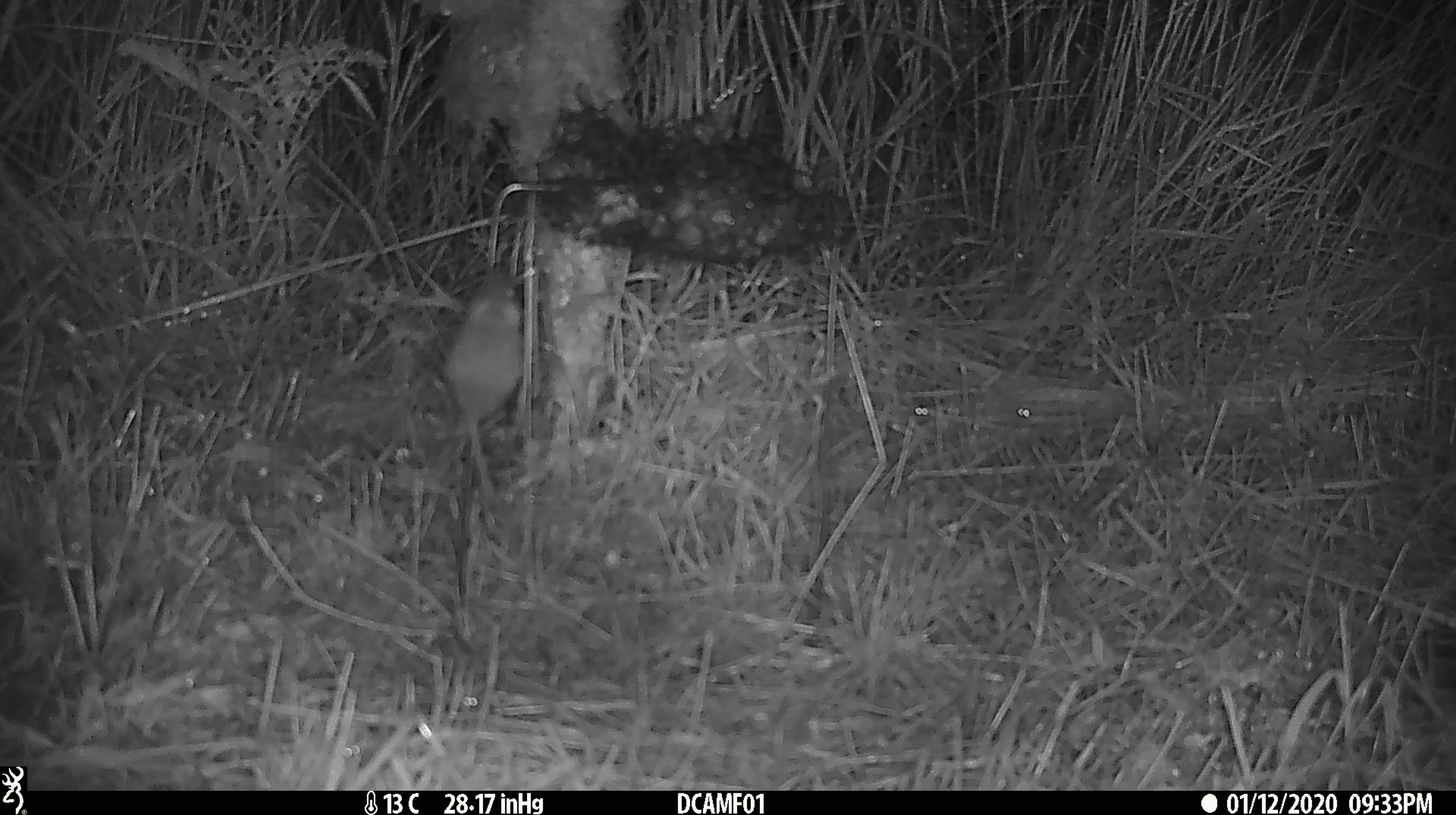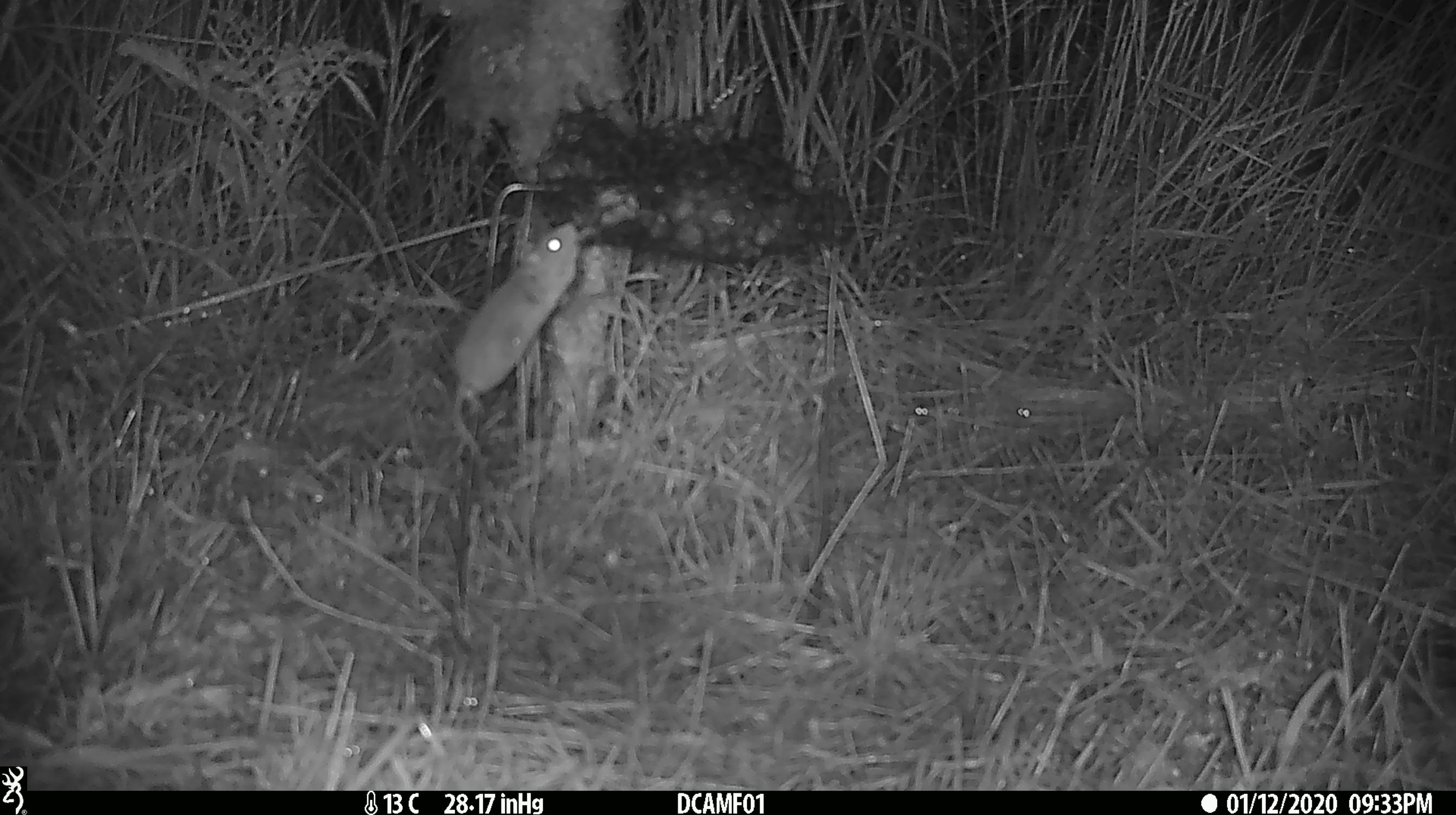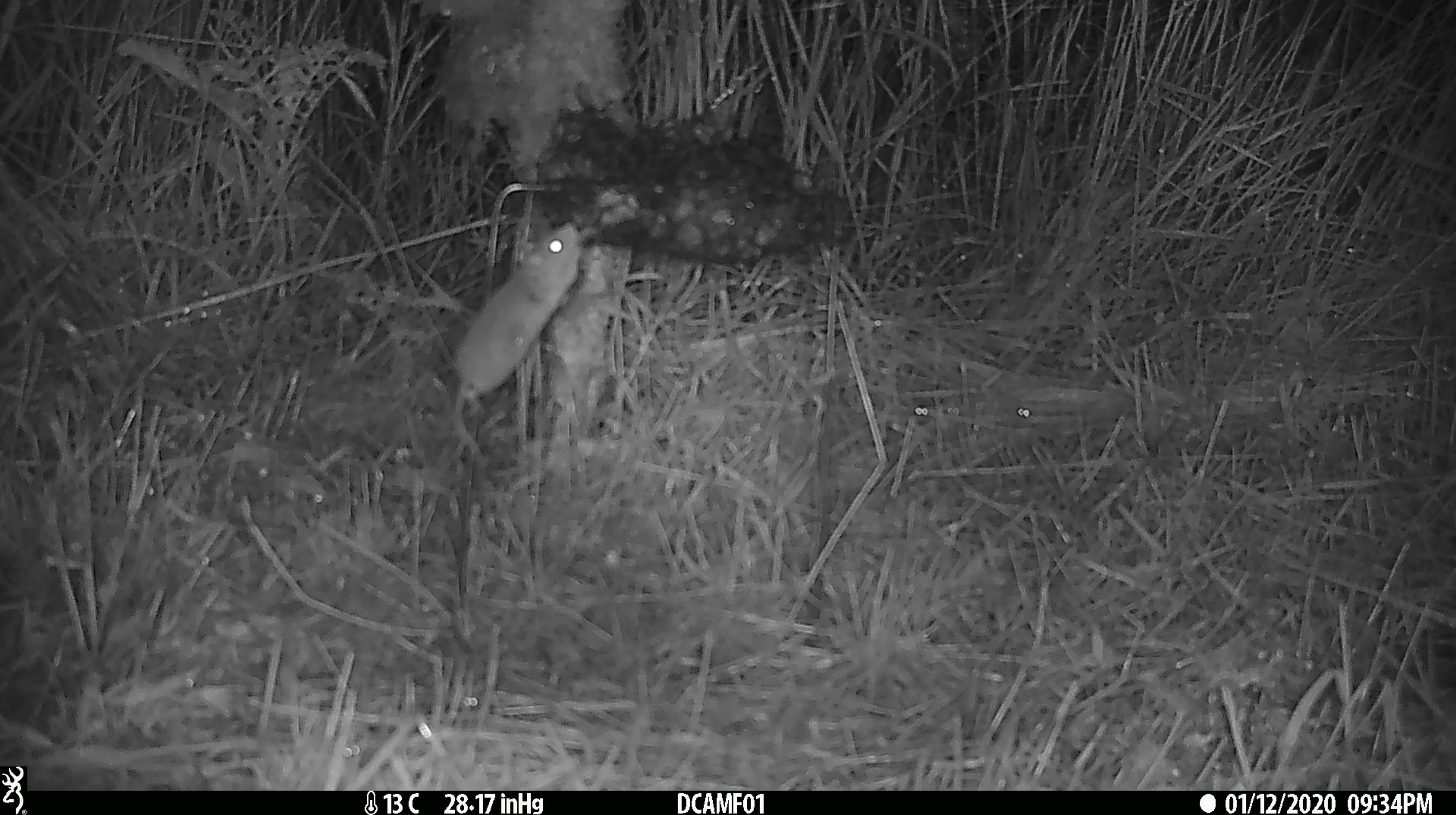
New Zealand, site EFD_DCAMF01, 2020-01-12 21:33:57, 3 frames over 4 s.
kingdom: Animalia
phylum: Chordata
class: Mammalia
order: Rodentia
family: Muridae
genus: Mus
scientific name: Mus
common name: mouse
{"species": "mouse (Mus)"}